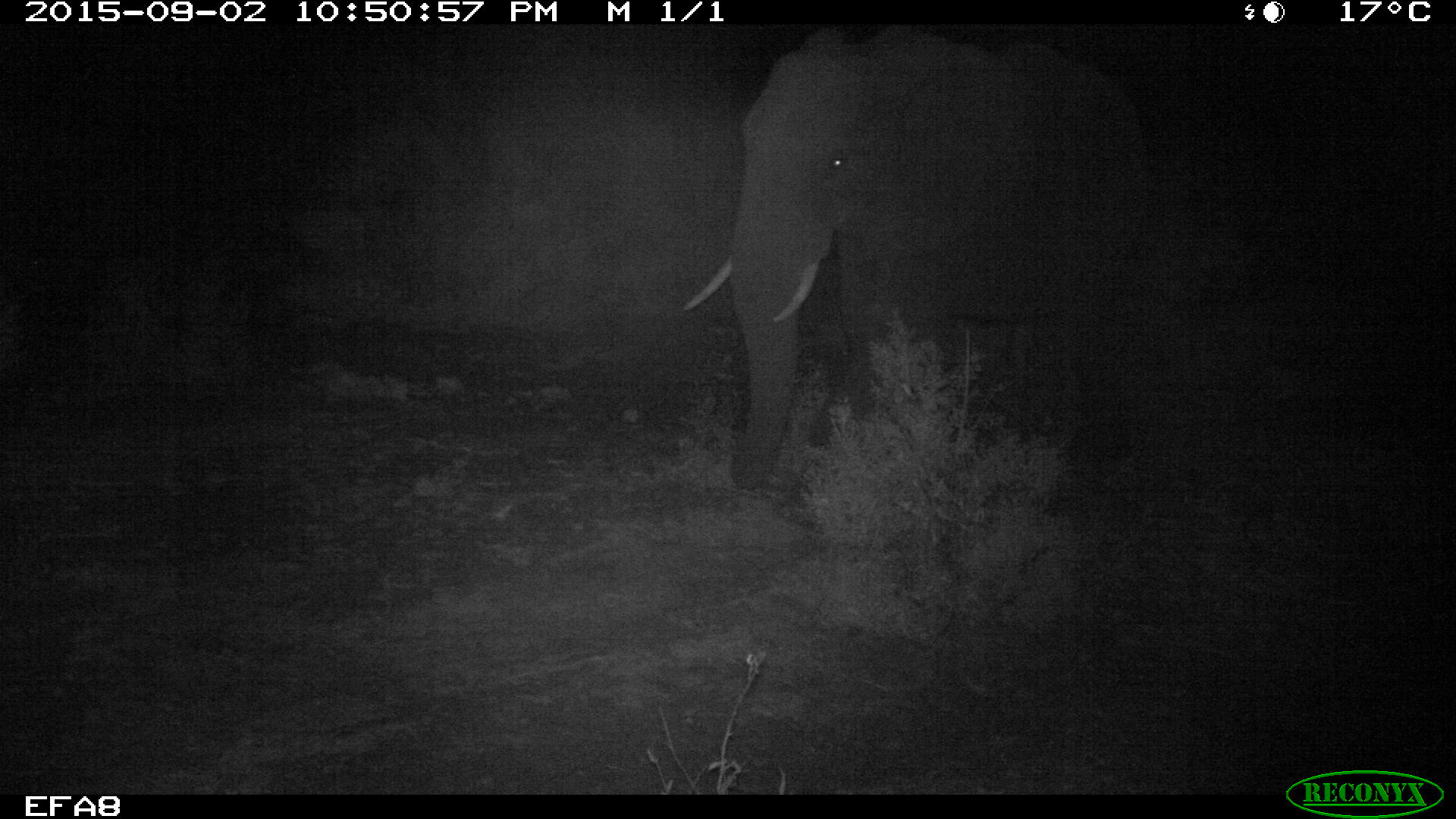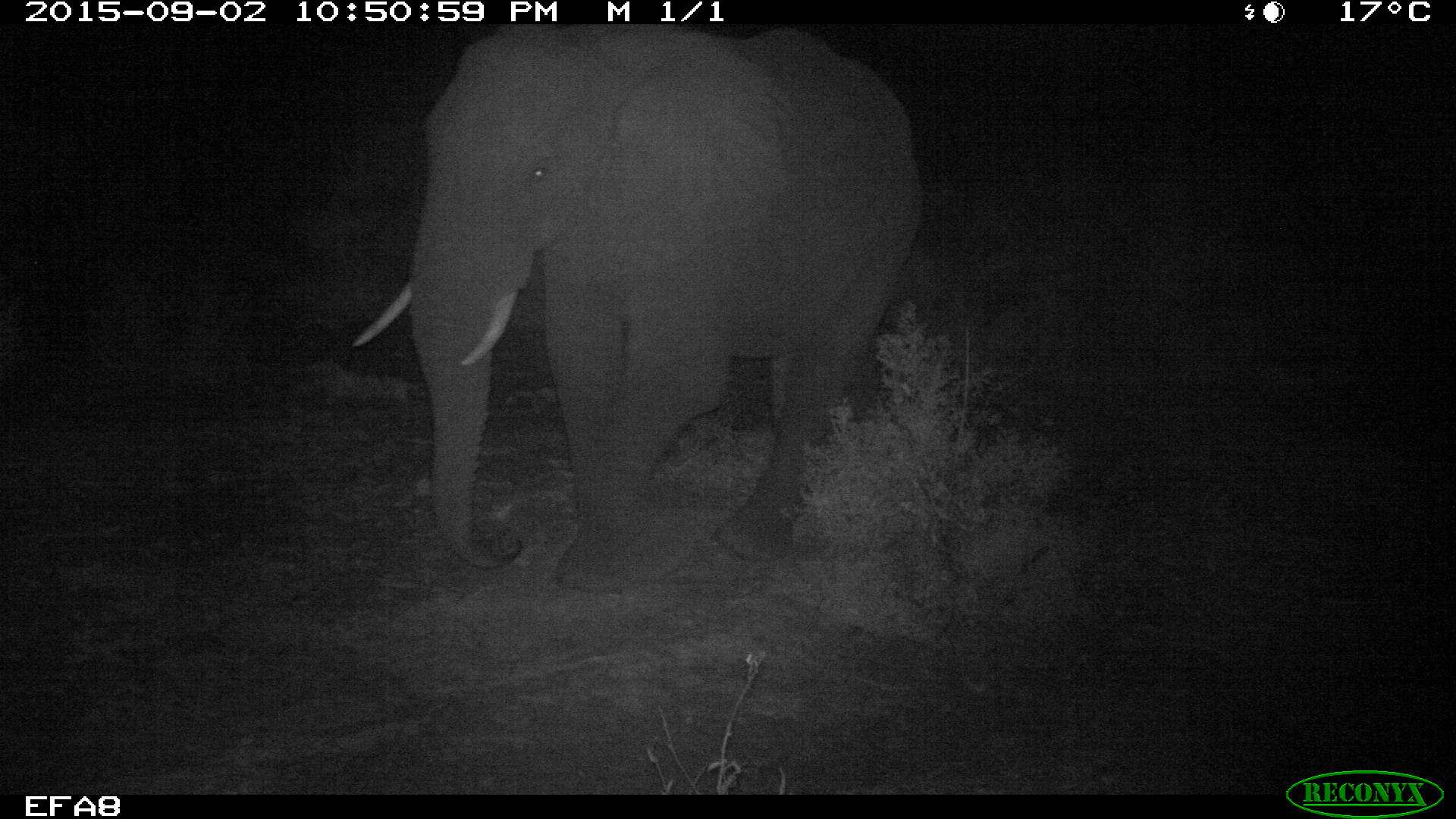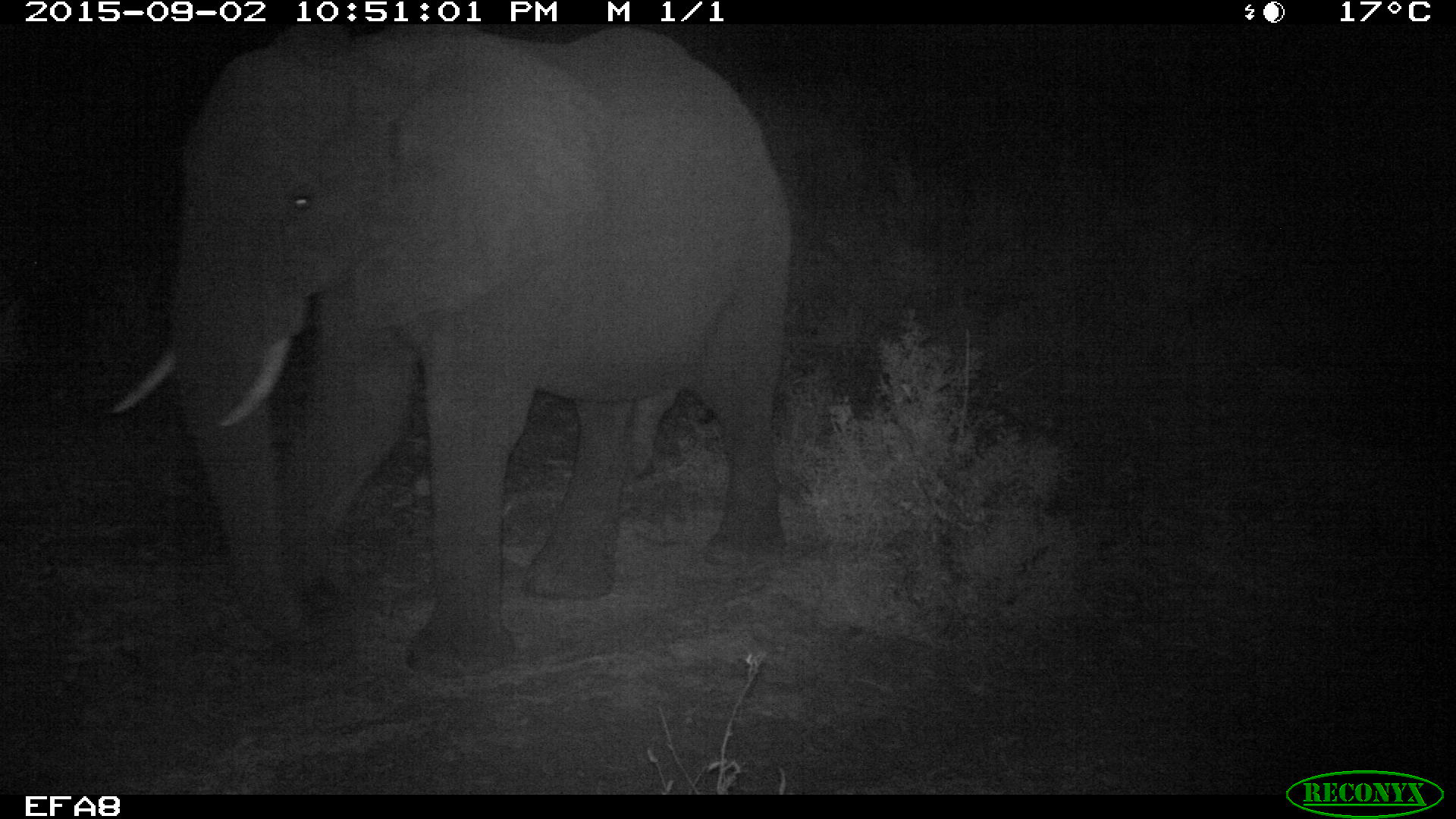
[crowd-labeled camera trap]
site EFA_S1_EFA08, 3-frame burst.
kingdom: Animalia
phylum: Chordata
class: Mammalia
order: Proboscidea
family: Elephantidae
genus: Loxodonta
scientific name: Loxodonta africana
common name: african bush elephant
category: elephant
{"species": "elephant (african bush elephant) (Loxodonta africana)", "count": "1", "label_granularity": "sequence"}